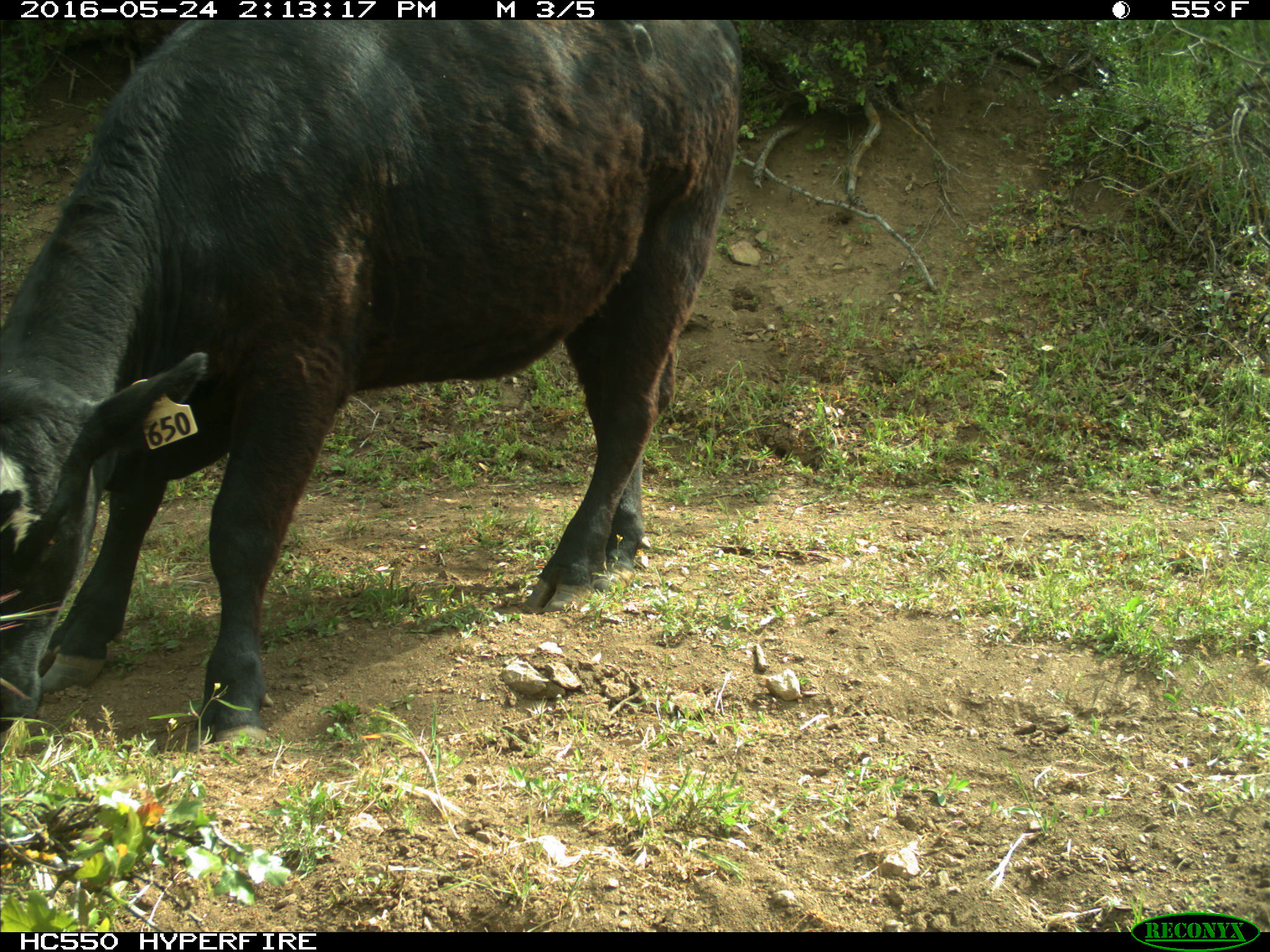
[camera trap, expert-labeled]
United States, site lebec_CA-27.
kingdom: Animalia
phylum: Chordata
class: Mammalia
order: Artiodactyla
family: Bovidae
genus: Bos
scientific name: Bos taurus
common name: domestic cow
Bos taurus (domestic cow).